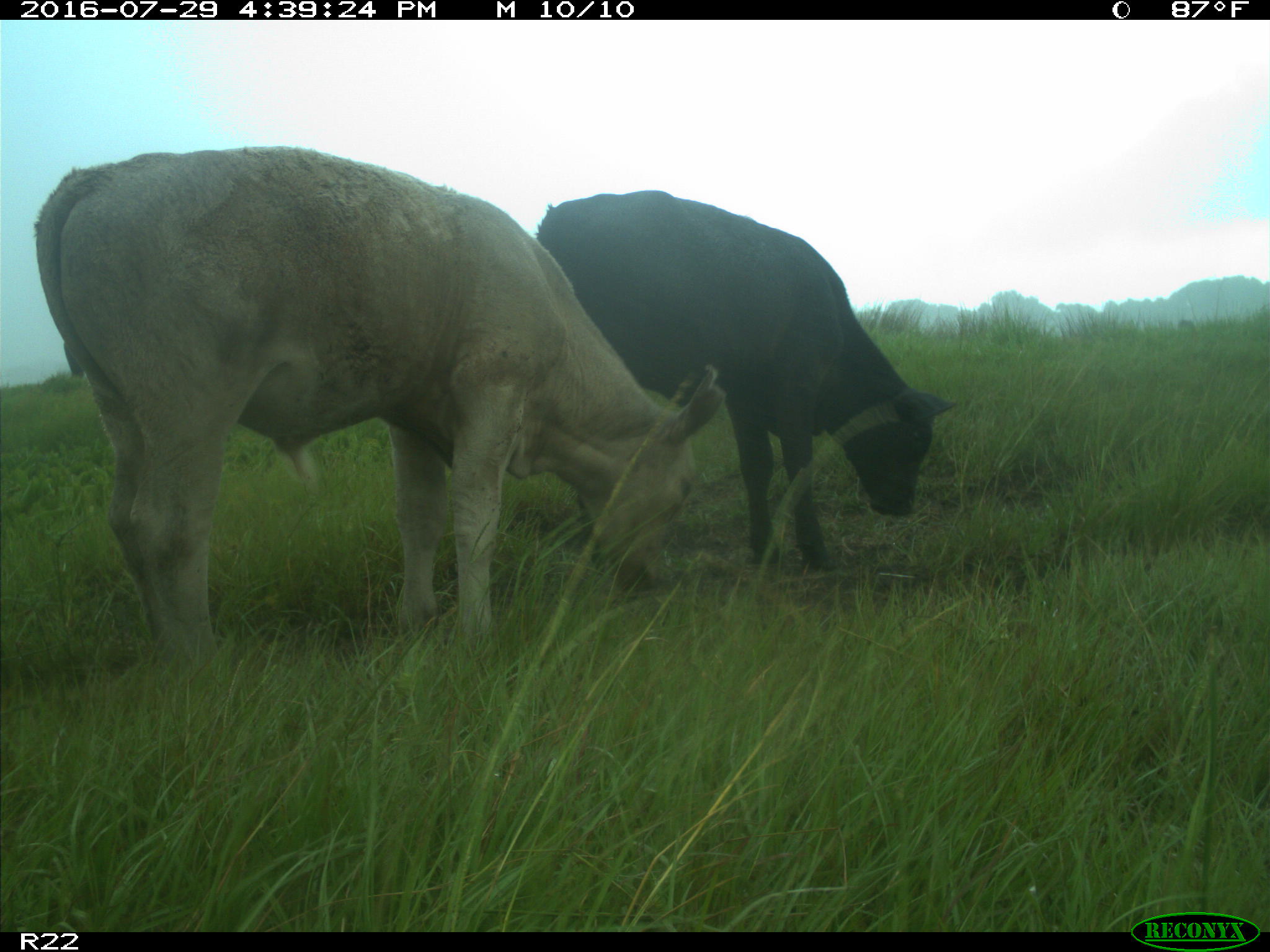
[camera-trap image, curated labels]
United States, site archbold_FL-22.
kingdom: Animalia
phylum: Chordata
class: Mammalia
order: Artiodactyla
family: Bovidae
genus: Bos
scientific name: Bos taurus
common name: domestic cow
Bos taurus (domestic cow).